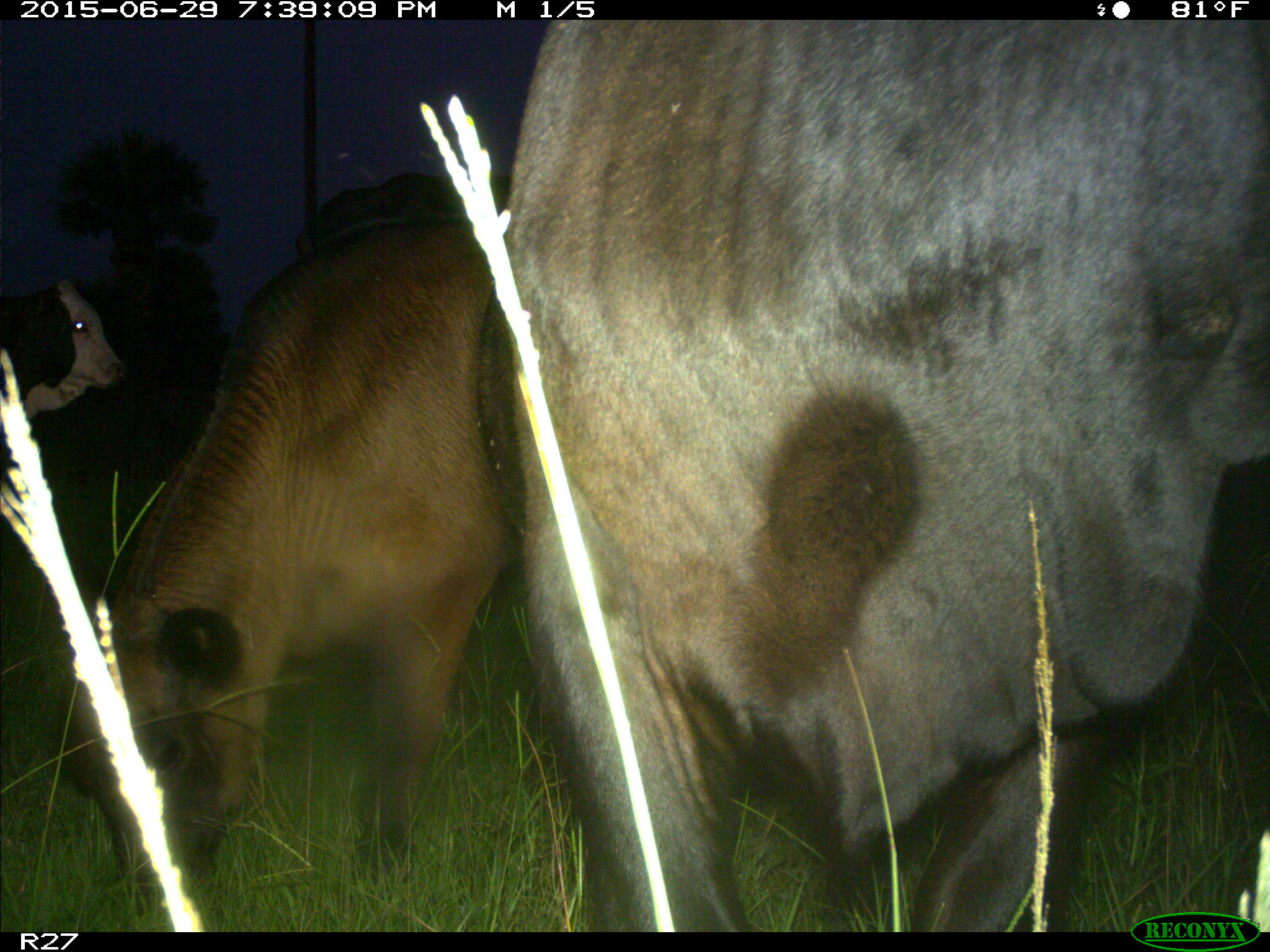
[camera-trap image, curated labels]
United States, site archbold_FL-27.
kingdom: Animalia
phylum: Chordata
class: Mammalia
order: Artiodactyla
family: Bovidae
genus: Bos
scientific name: Bos taurus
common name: domestic cow